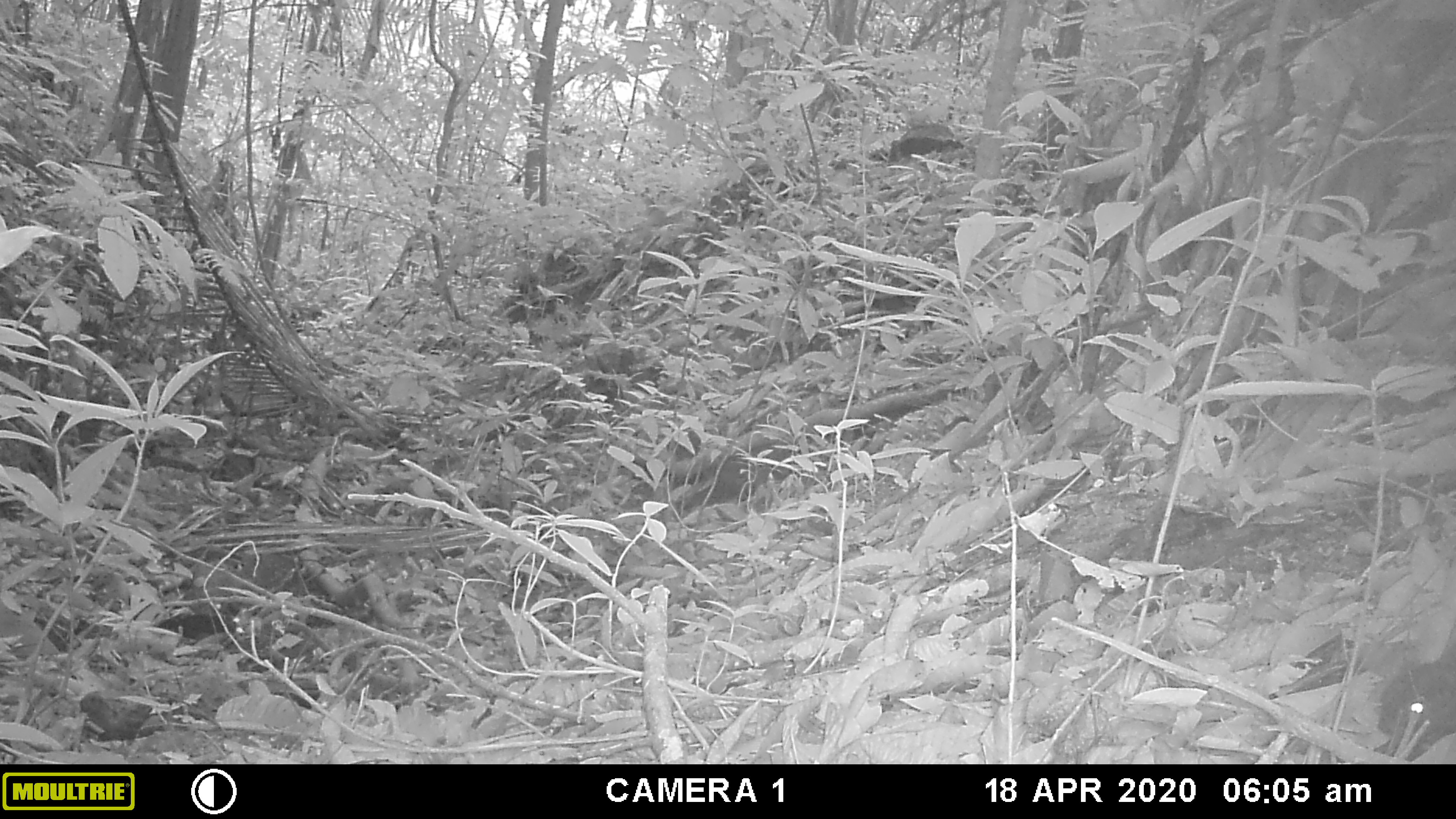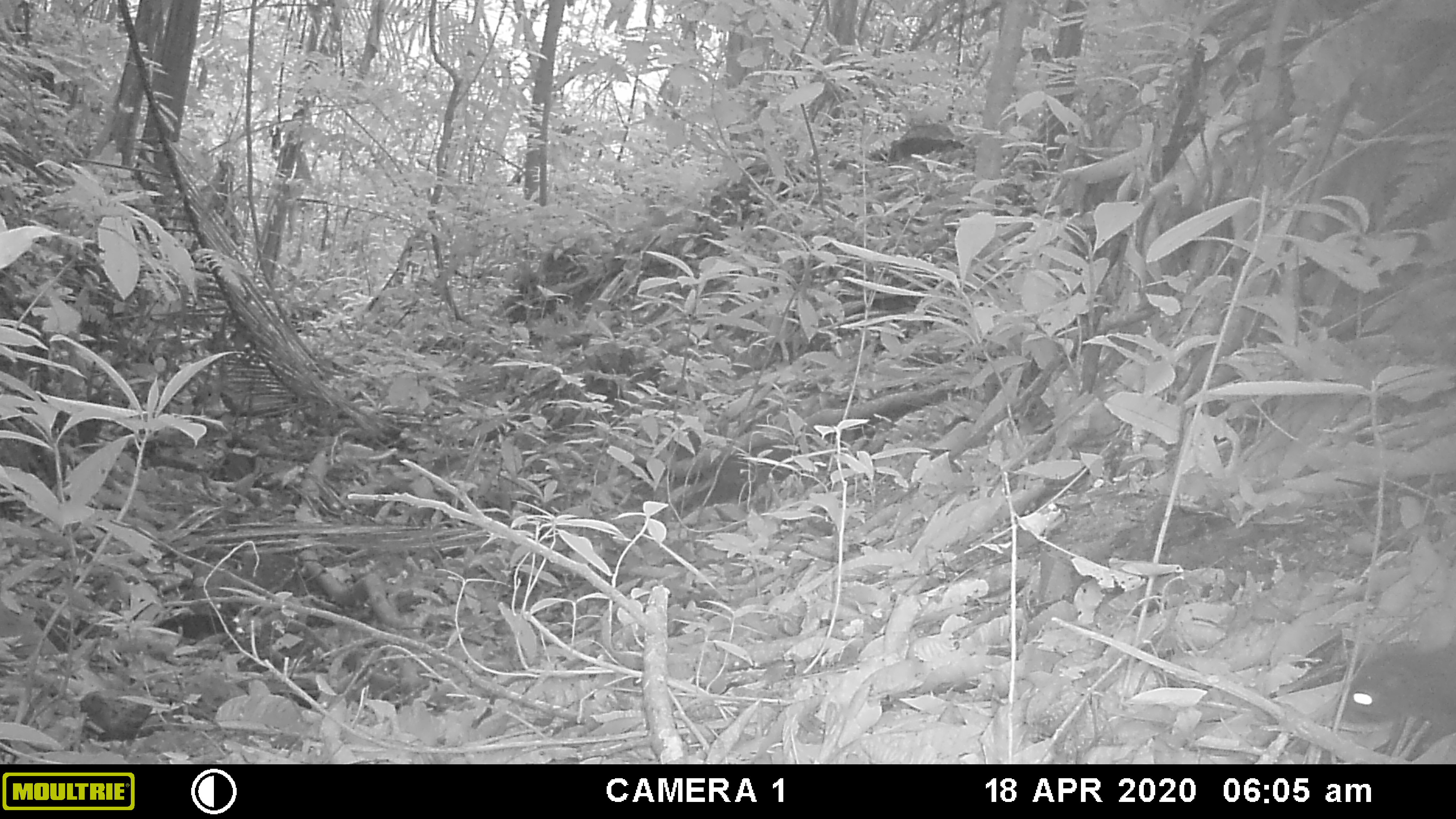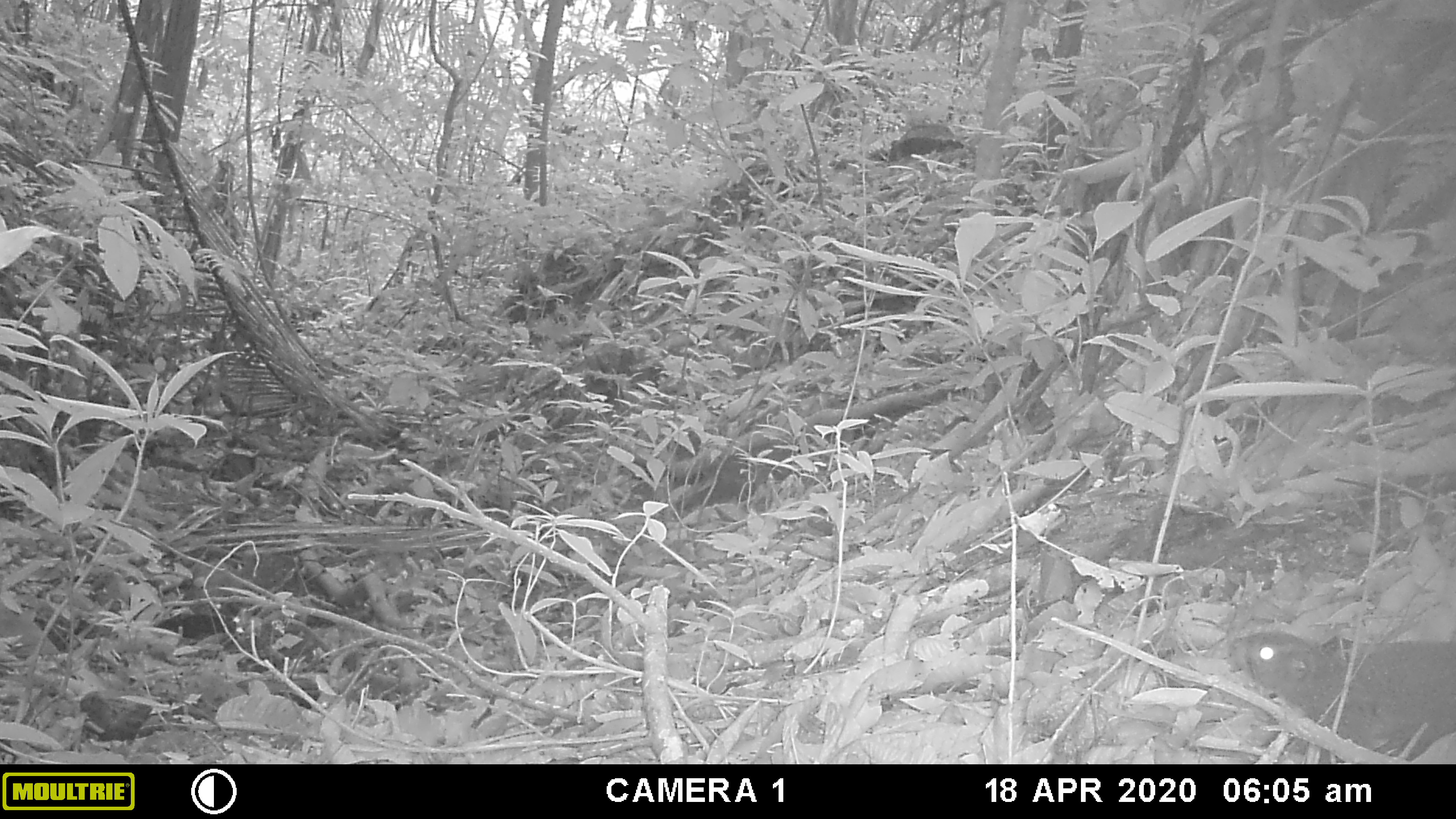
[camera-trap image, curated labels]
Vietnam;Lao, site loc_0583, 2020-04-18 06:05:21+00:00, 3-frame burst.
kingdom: Animalia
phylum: Chordata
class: Mammalia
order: Rodentia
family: Sciuridae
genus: Dremomys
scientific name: Dremomys rufigenis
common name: red-cheeked squirrel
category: red cheeked squirrel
Red cheeked squirrel (red-cheeked squirrel) (Dremomys rufigenis). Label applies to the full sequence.